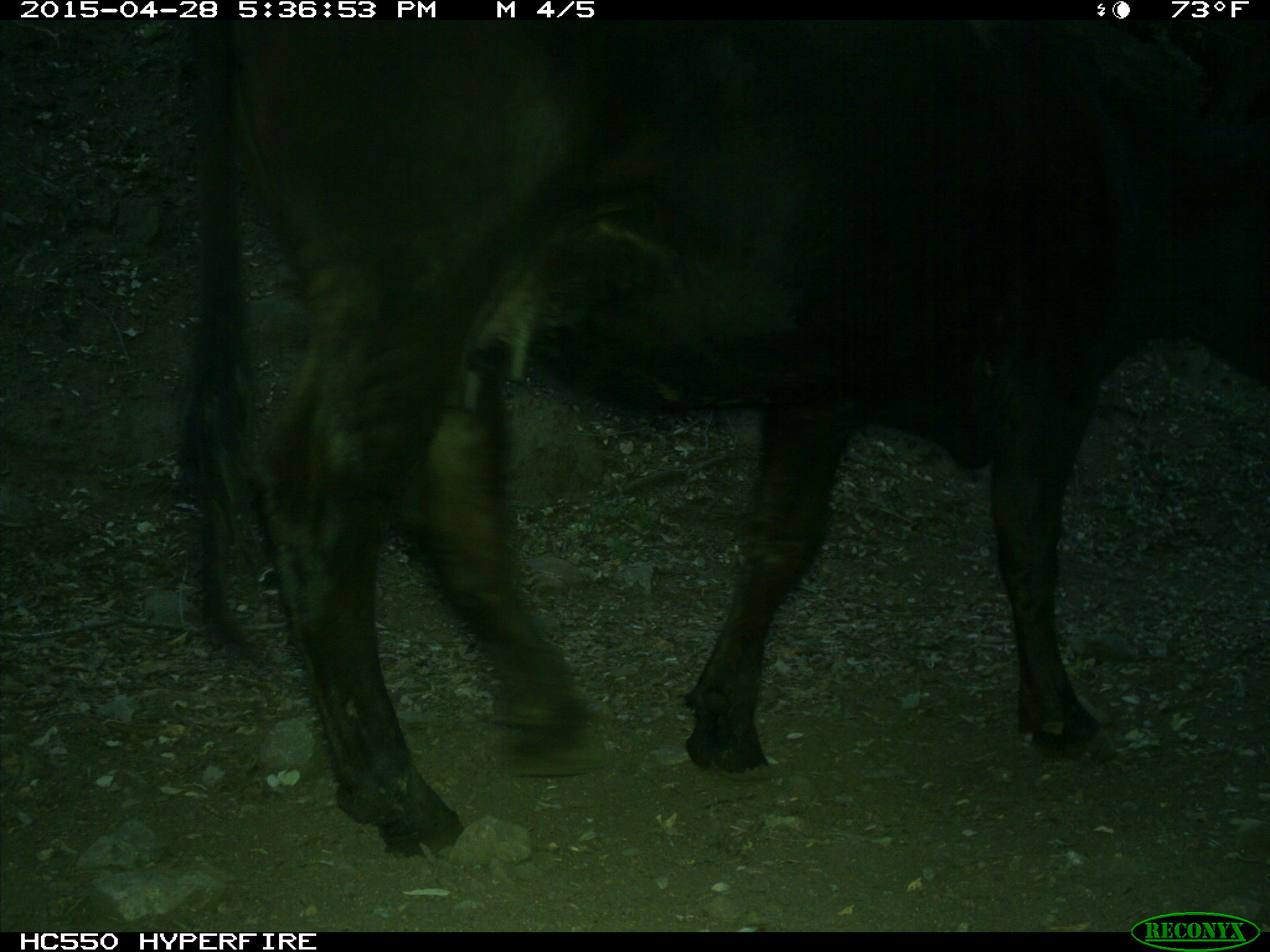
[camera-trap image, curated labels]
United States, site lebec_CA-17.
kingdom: Animalia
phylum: Chordata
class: Mammalia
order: Artiodactyla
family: Bovidae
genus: Bos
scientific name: Bos taurus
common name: domestic cow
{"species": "Bos taurus (domestic cow)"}